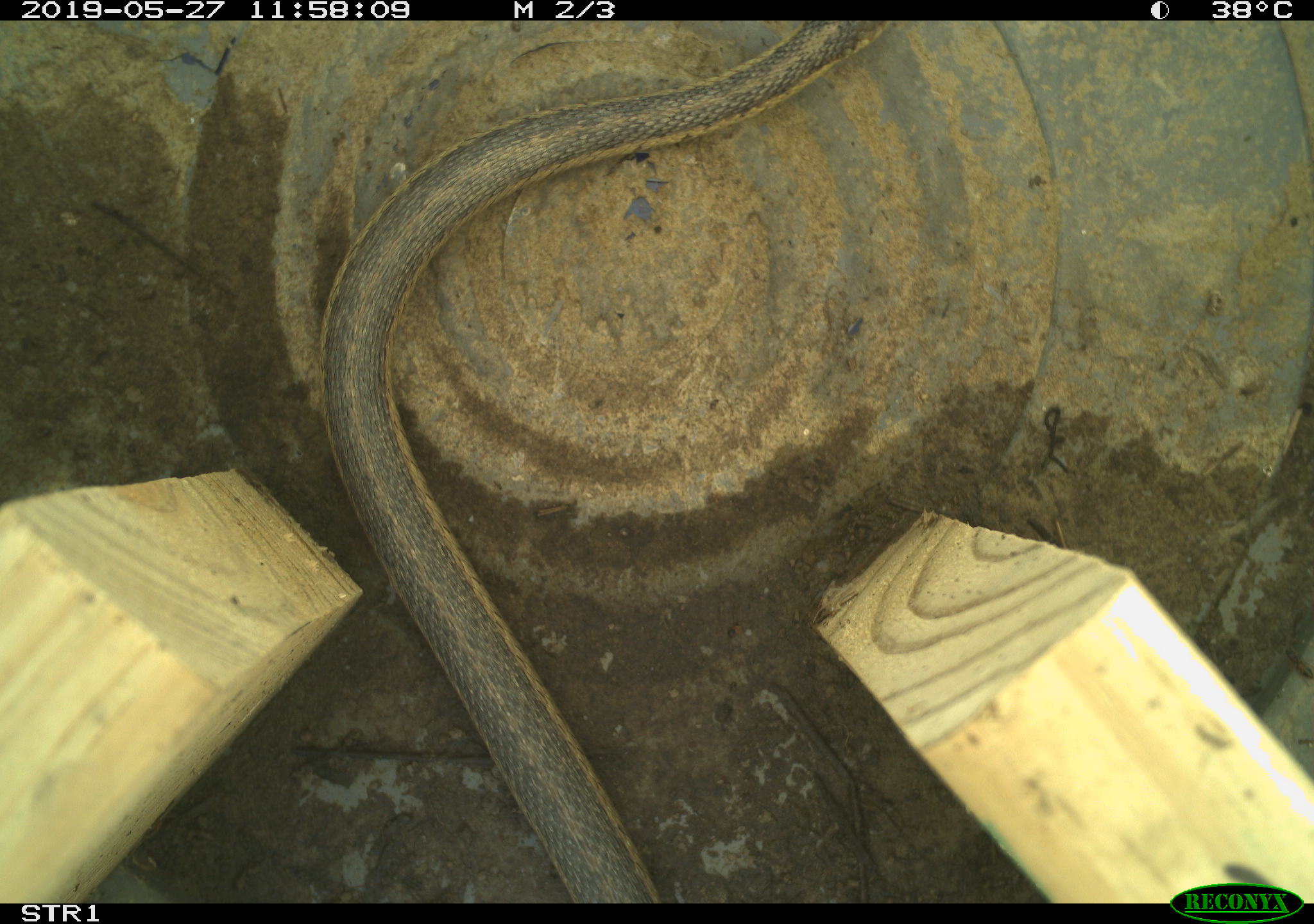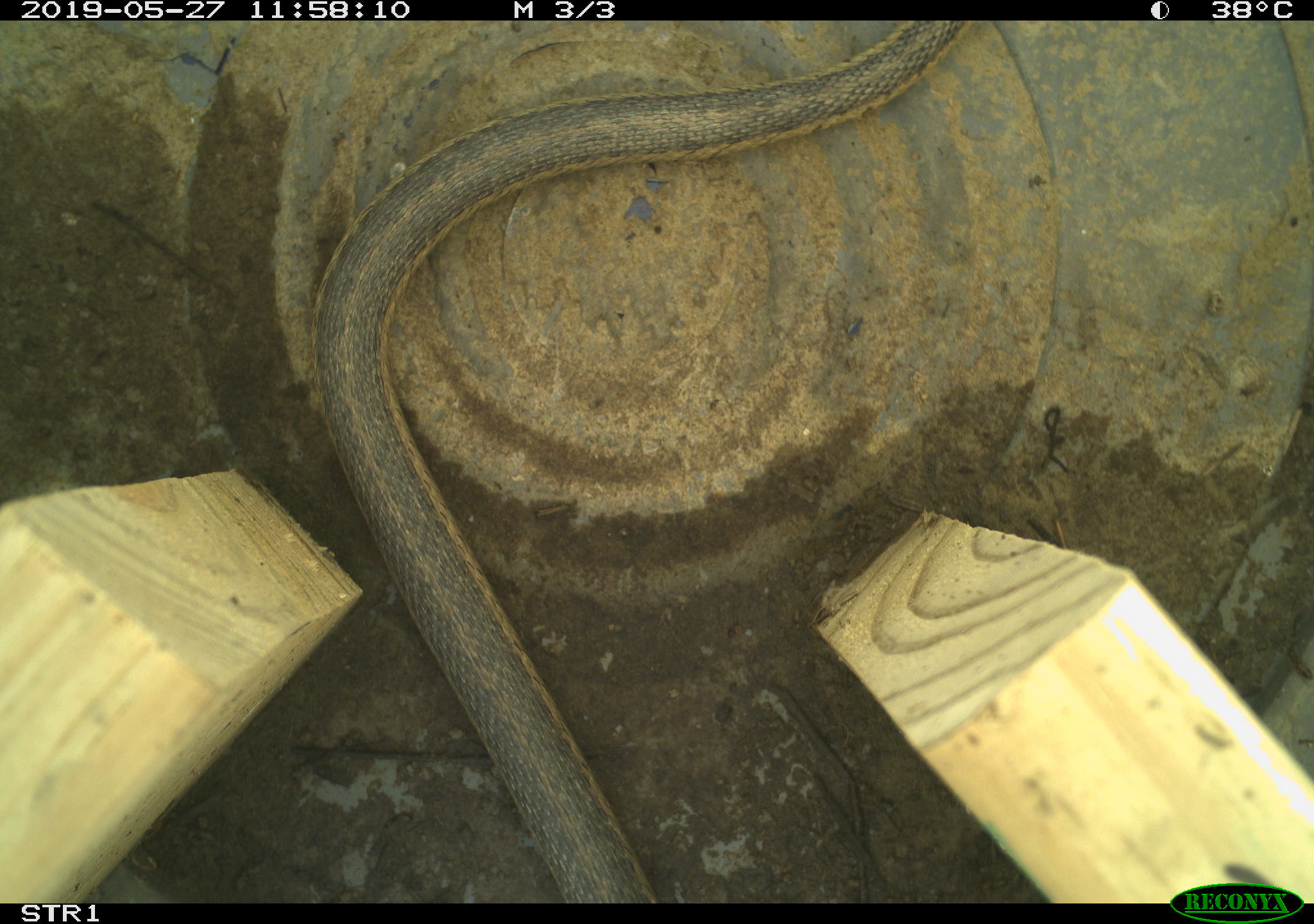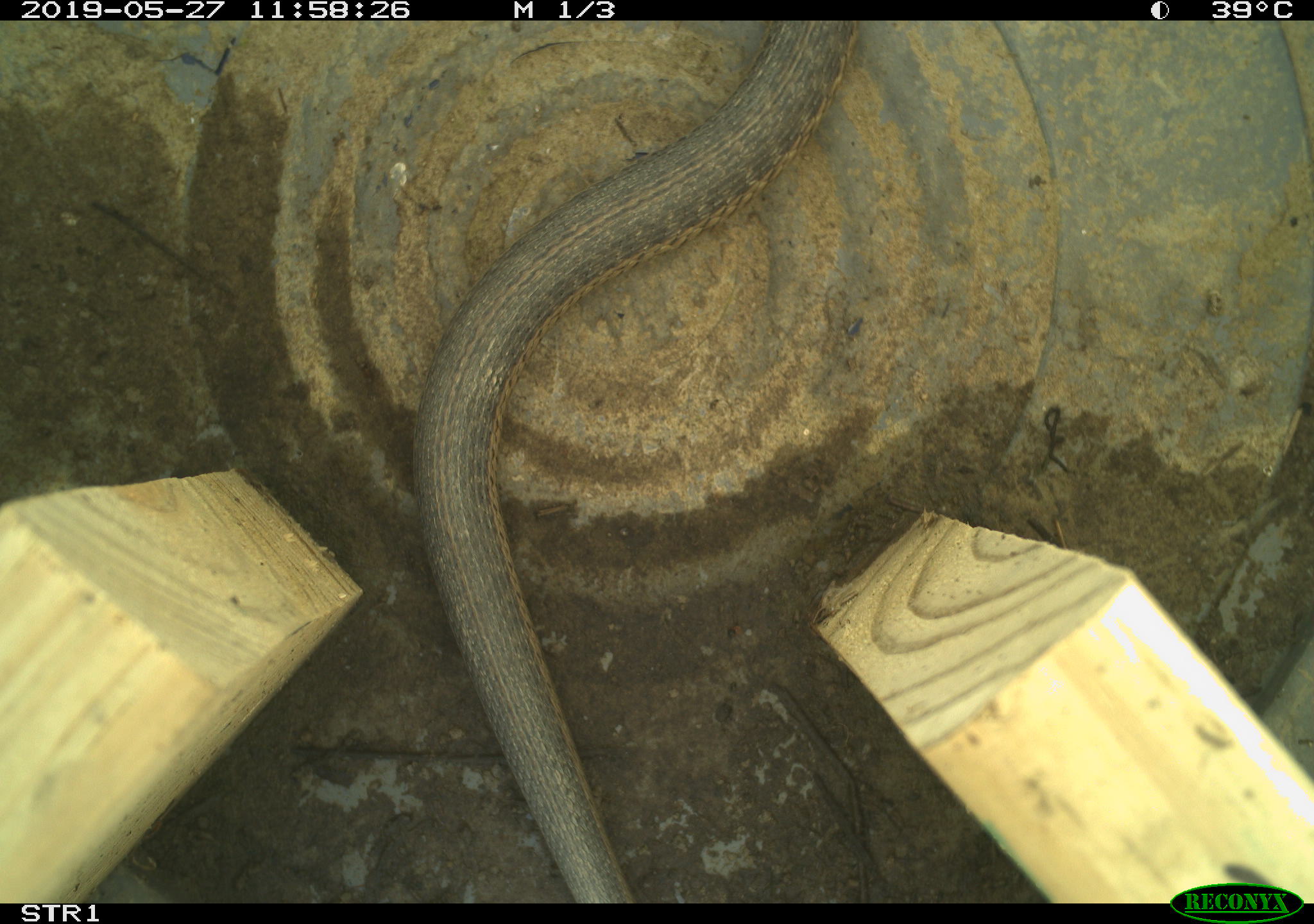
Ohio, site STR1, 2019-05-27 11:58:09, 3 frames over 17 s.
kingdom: Animalia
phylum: Chordata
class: Reptilia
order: Squamata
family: Colubridae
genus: Thamnophis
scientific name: Thamnophis sirtalis sirtalis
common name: eastern gartersnake